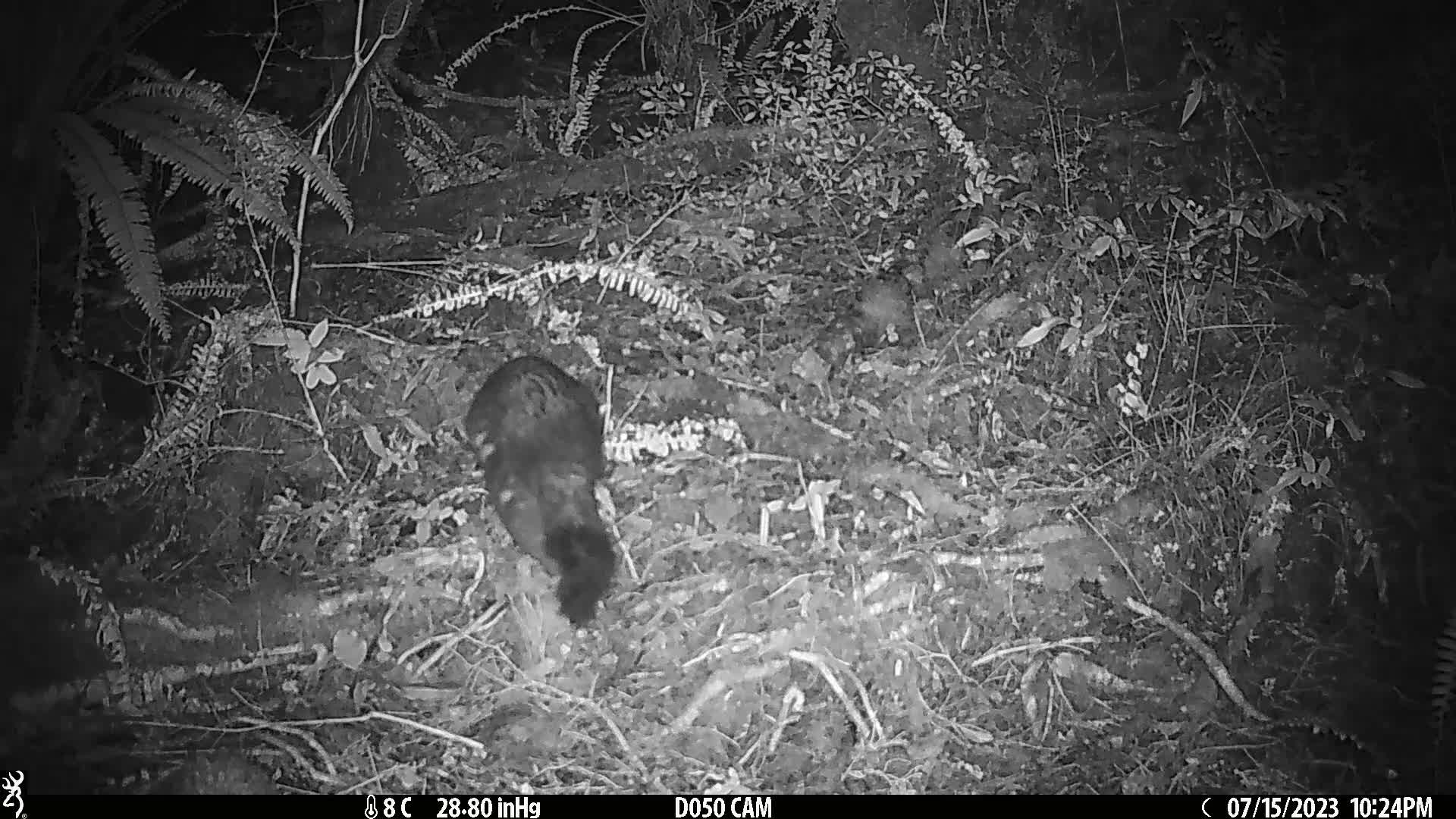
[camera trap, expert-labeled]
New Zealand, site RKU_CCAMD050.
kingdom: Animalia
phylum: Chordata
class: Mammalia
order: Diprotodontia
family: Phalangeridae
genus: Trichosurus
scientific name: Trichosurus vulpecula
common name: common brushtail possum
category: possum